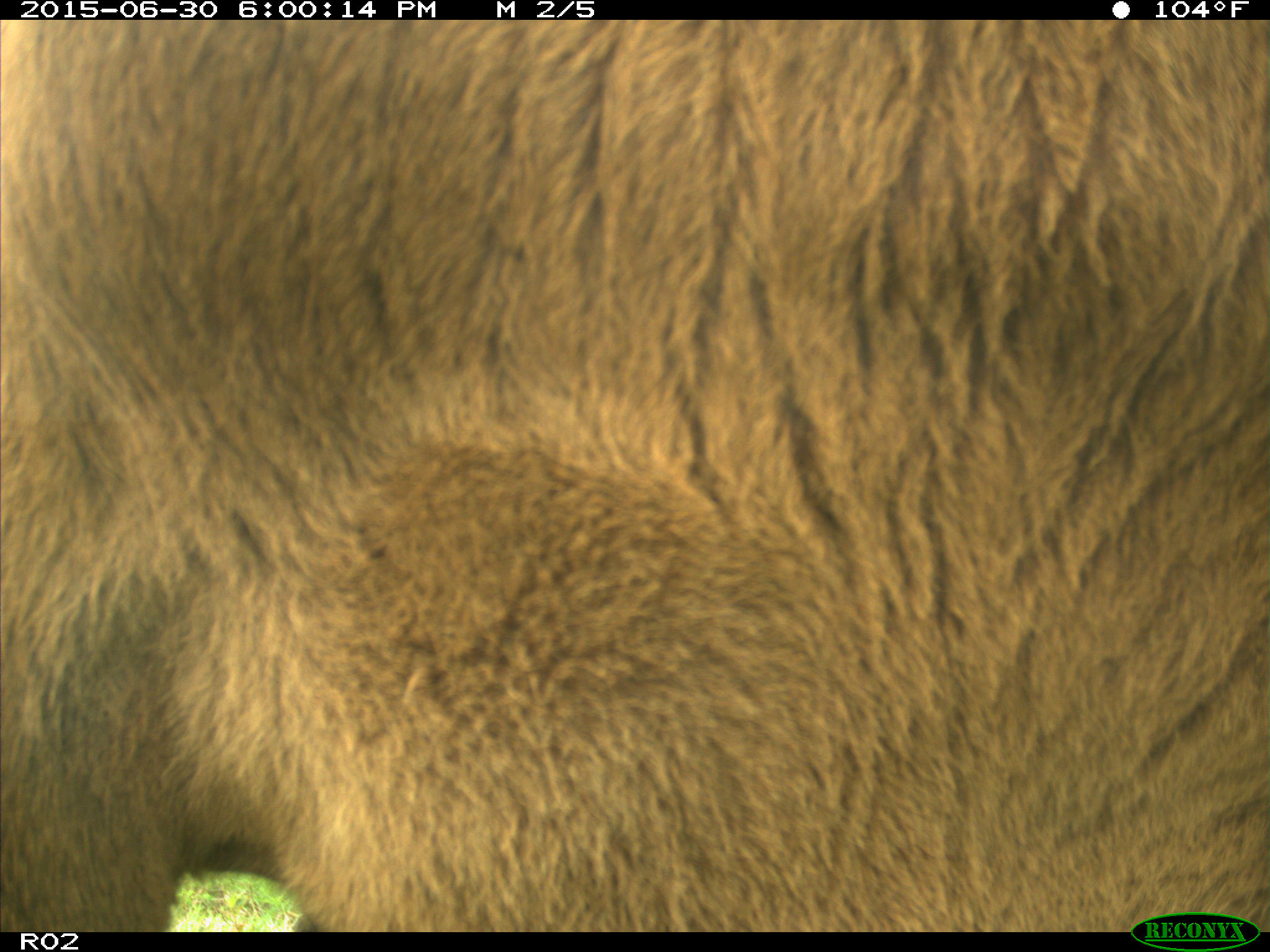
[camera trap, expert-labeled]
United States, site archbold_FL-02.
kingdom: Animalia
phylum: Chordata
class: Mammalia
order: Artiodactyla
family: Bovidae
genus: Bos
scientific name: Bos taurus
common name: domestic cow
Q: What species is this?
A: Bos taurus (domestic cow).